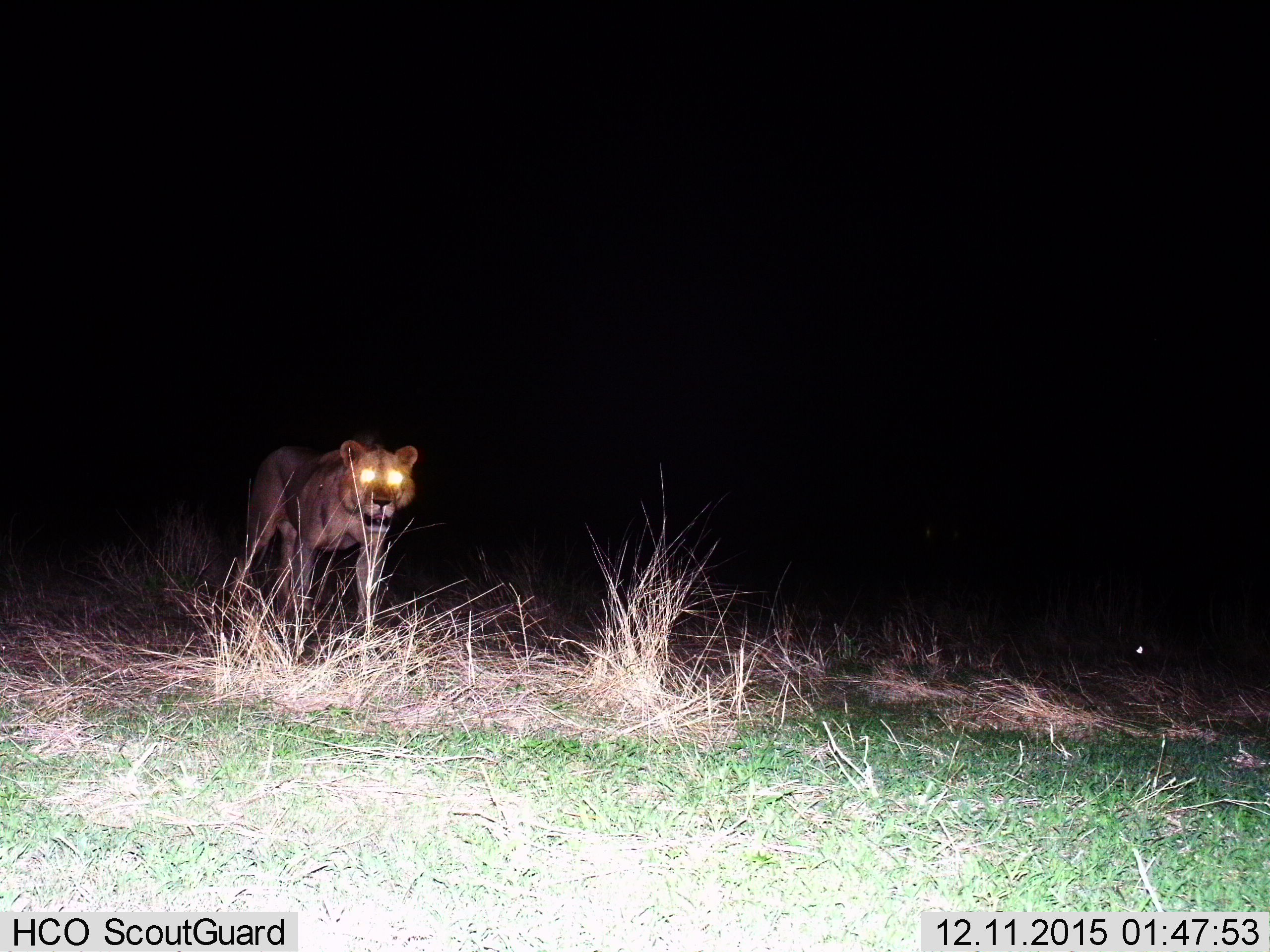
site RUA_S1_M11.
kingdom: Animalia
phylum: Chordata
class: Mammalia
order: Carnivora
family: Felidae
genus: Panthera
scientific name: Panthera leo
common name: lion female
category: lionfemale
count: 1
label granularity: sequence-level